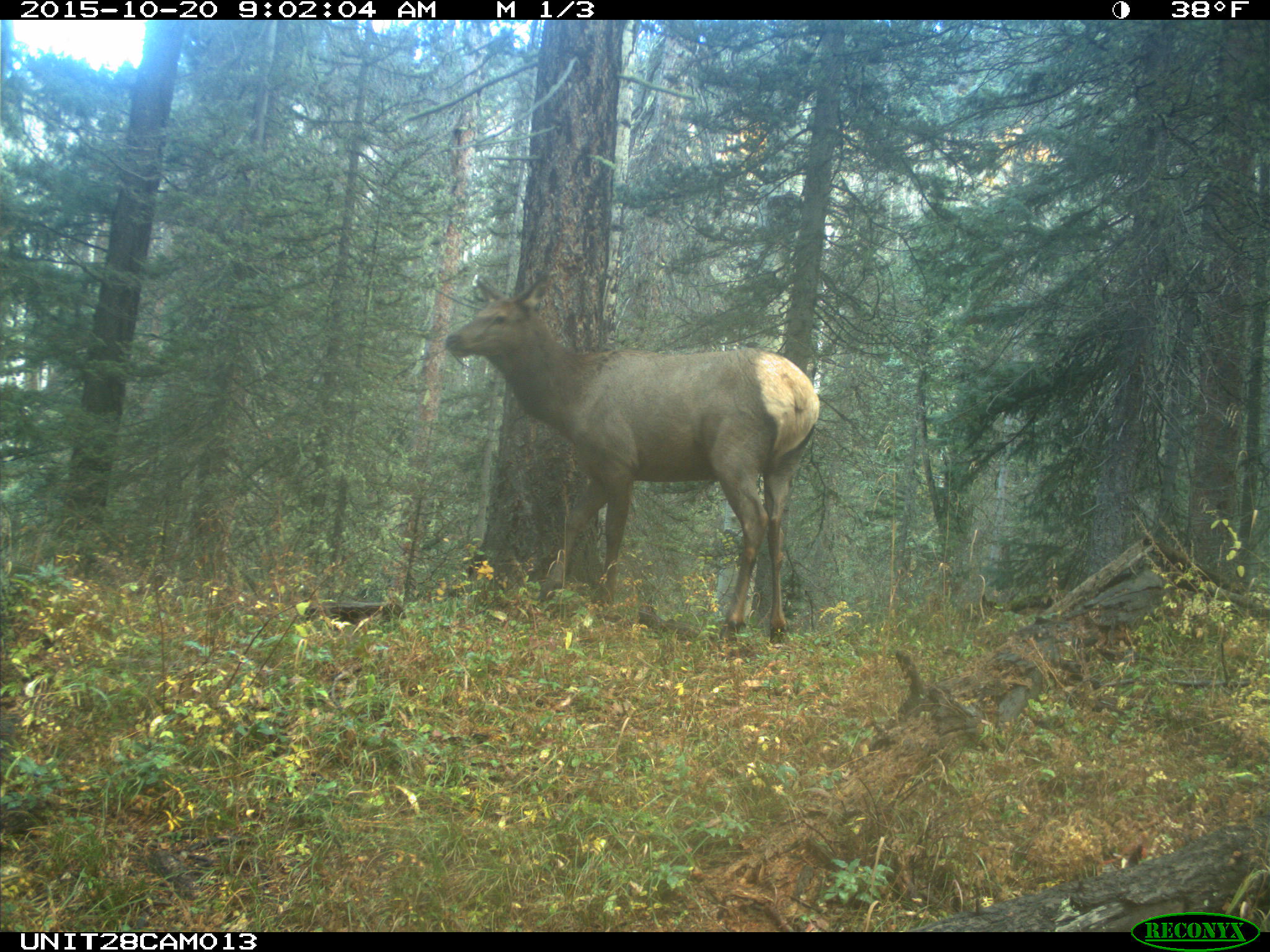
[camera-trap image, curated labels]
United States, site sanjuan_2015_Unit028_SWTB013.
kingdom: Animalia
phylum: Chordata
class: Mammalia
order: Artiodactyla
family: Cervidae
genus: Cervus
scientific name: Cervus elaphus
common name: red deer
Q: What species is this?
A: Cervus elaphus (red deer).